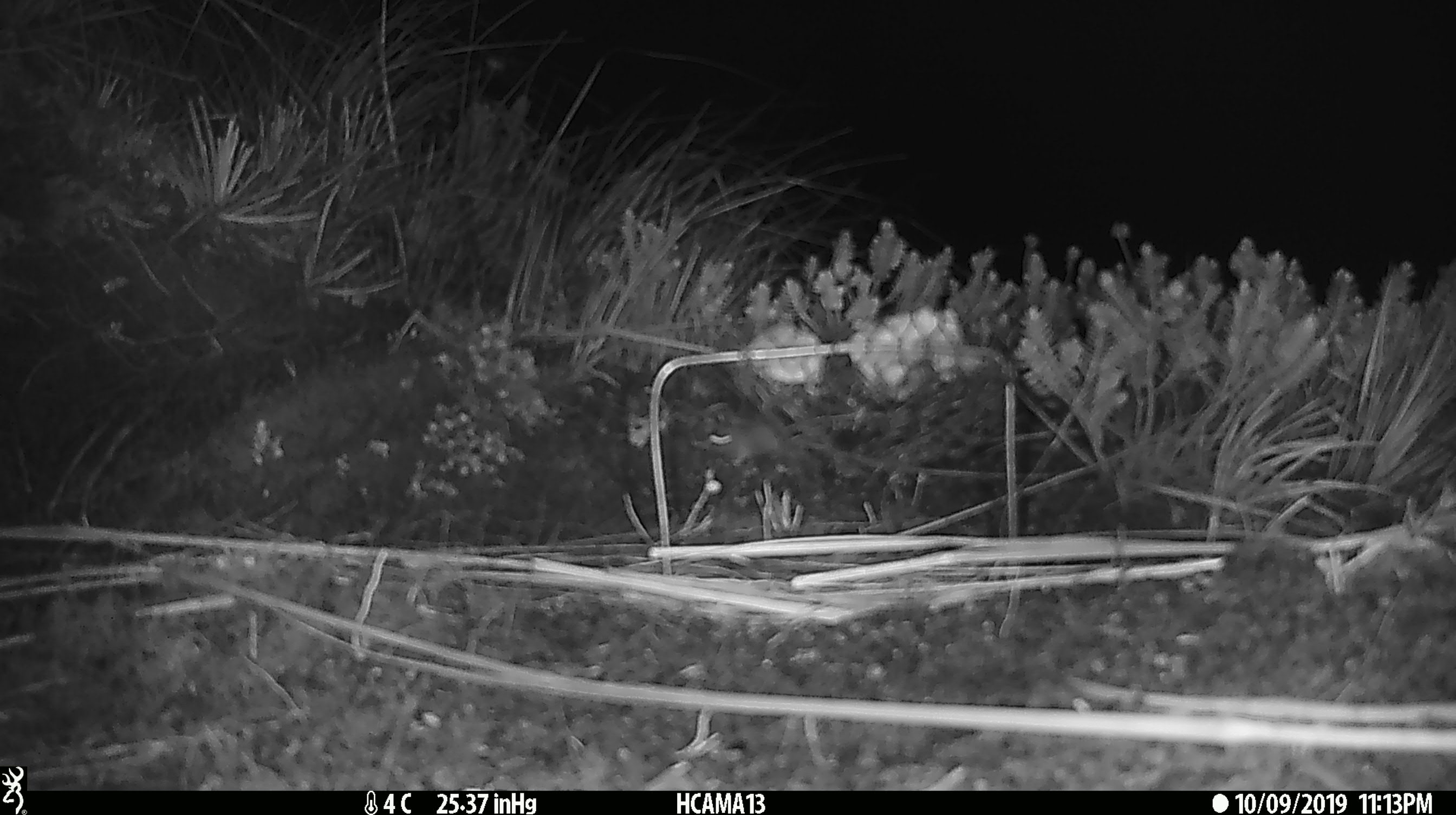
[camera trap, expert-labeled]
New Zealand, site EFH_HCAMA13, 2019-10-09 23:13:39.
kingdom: Animalia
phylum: Chordata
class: Mammalia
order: Rodentia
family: Muridae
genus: Mus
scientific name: Mus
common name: mouse